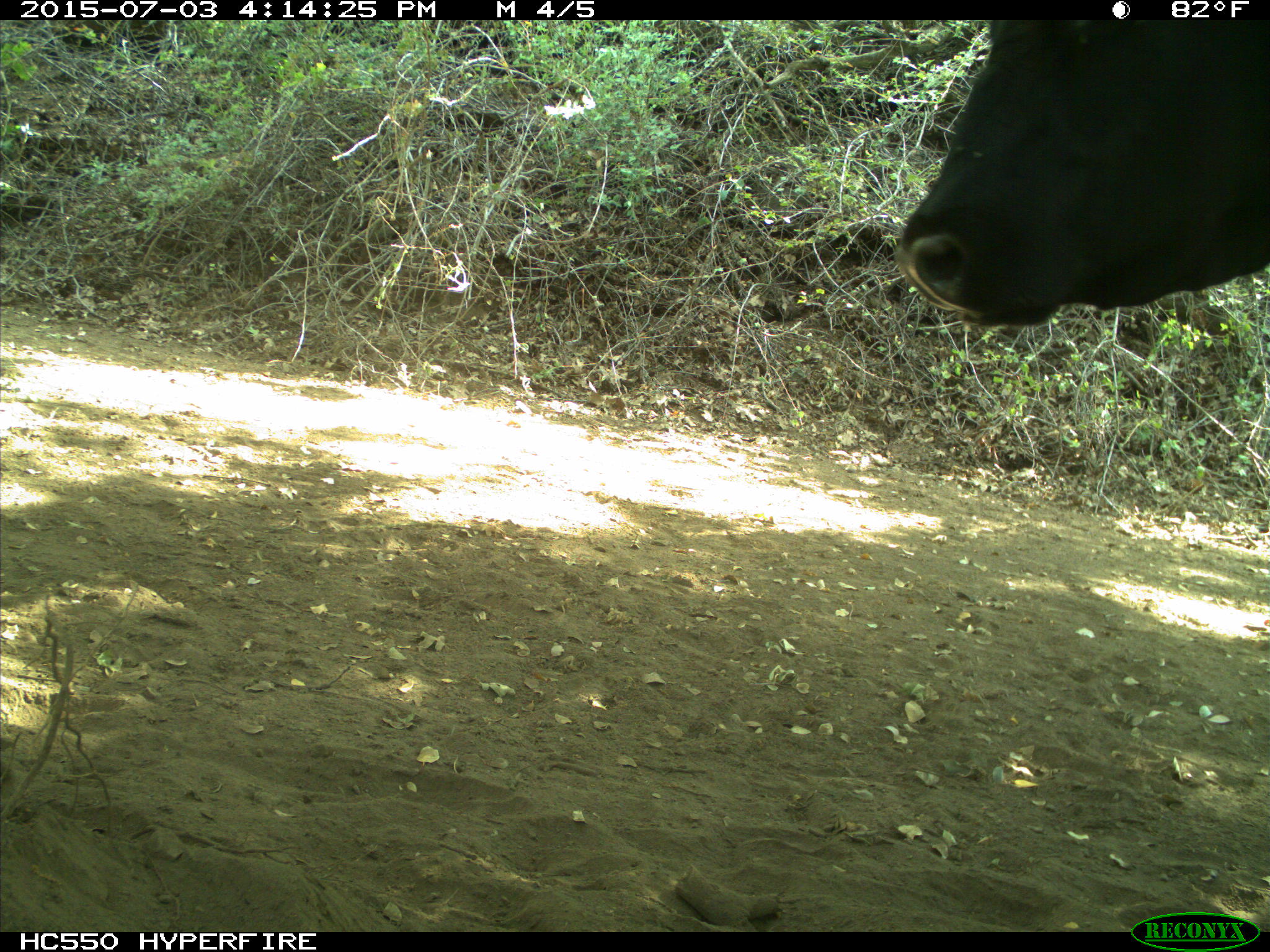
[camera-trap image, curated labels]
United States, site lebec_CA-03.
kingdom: Animalia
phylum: Chordata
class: Mammalia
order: Artiodactyla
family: Bovidae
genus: Bos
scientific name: Bos taurus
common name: domestic cow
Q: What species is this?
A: Bos taurus (domestic cow).